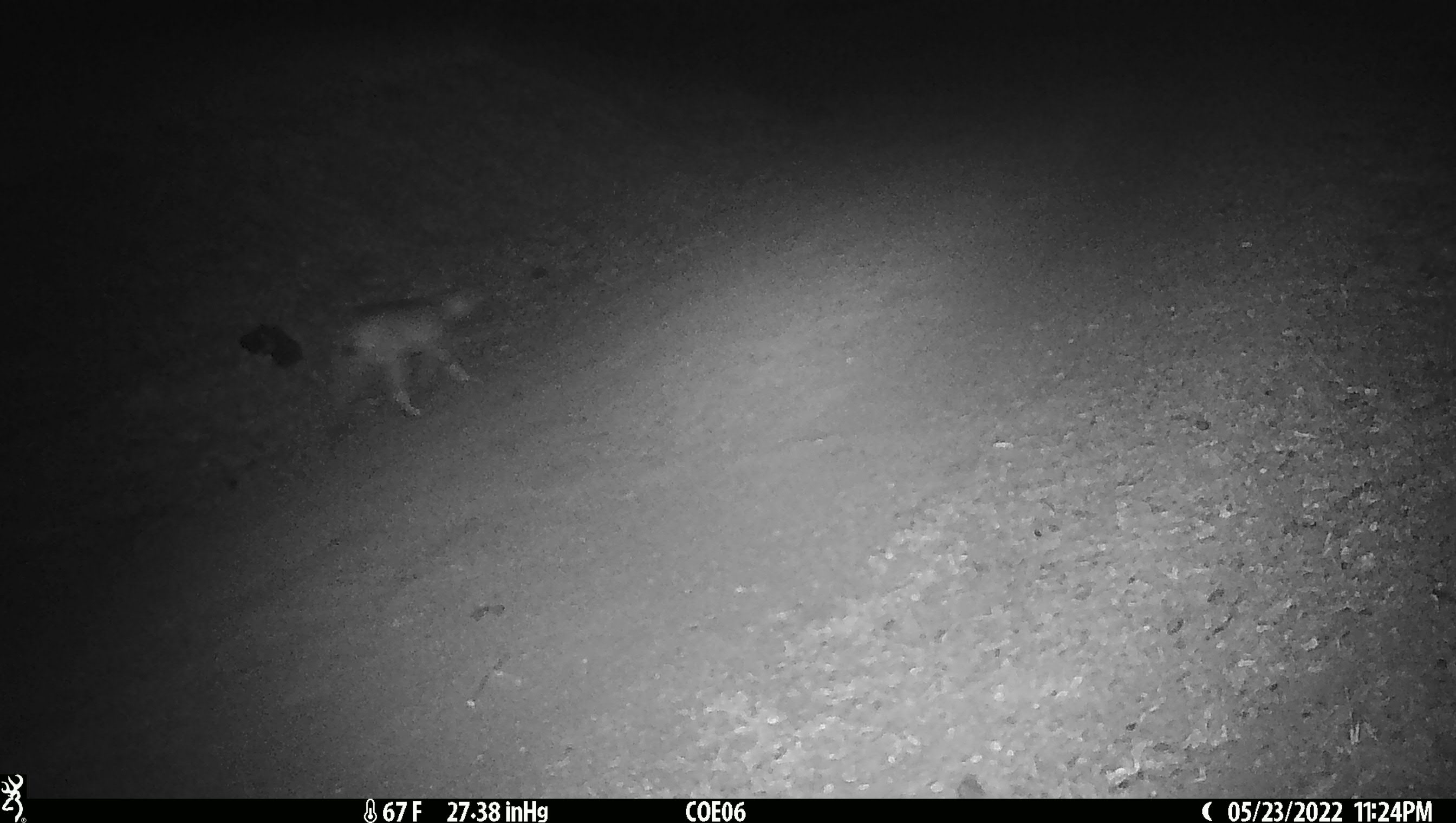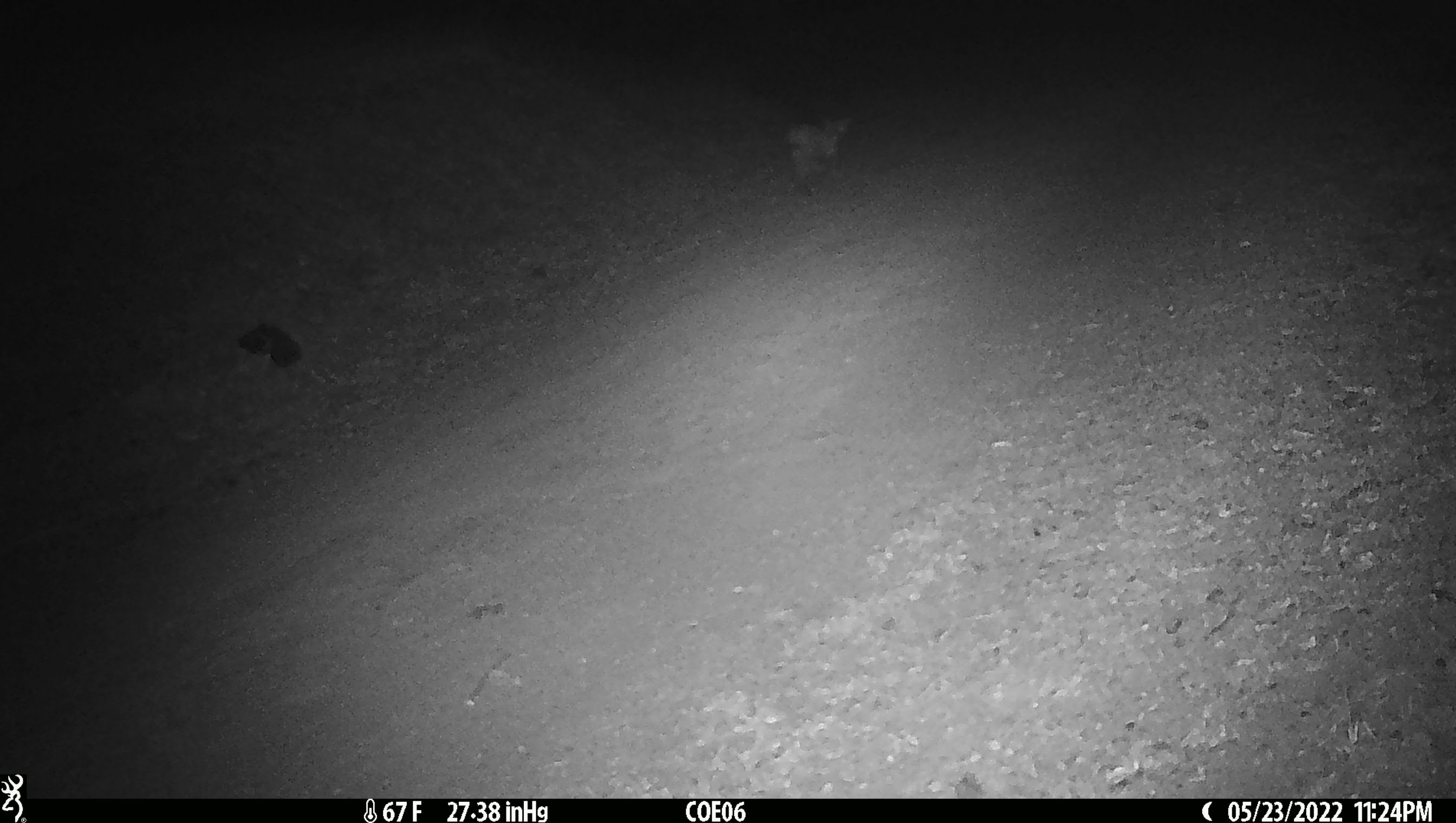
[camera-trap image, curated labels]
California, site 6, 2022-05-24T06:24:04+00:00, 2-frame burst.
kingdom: Animalia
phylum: Chordata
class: Mammalia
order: Carnivora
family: Felidae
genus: Lynx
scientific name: Lynx rufus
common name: bobcat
Bobcat (Lynx rufus).